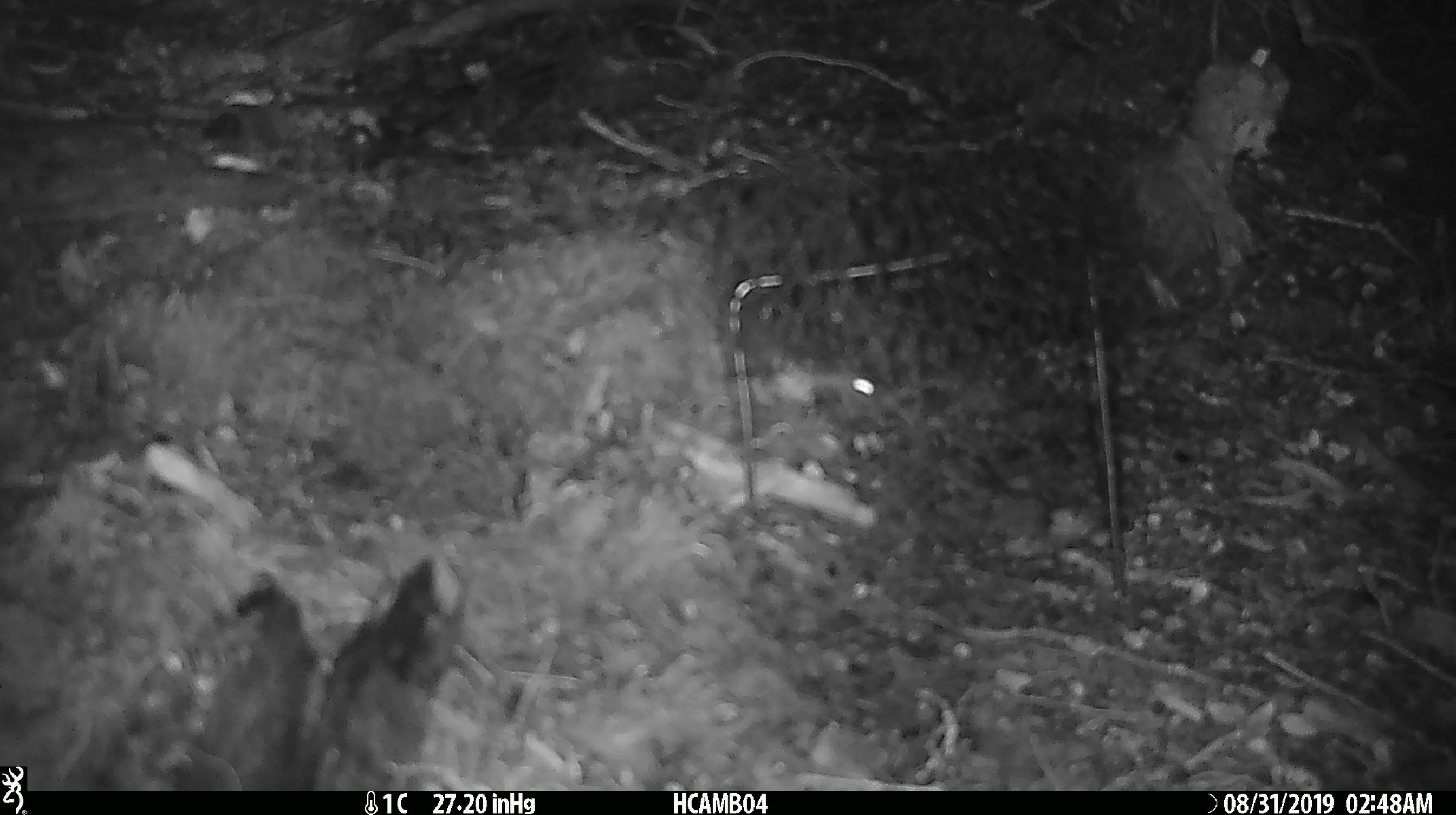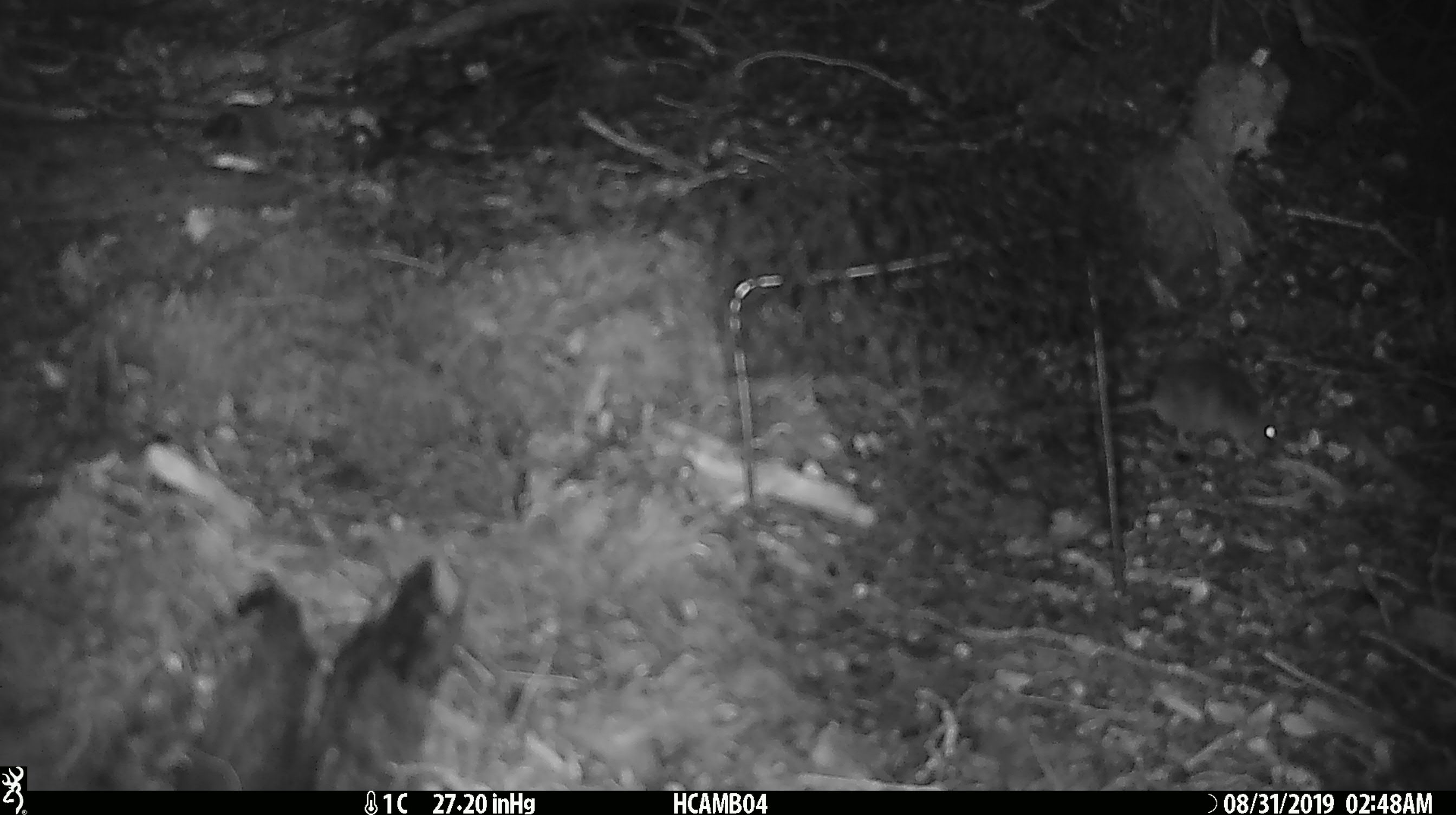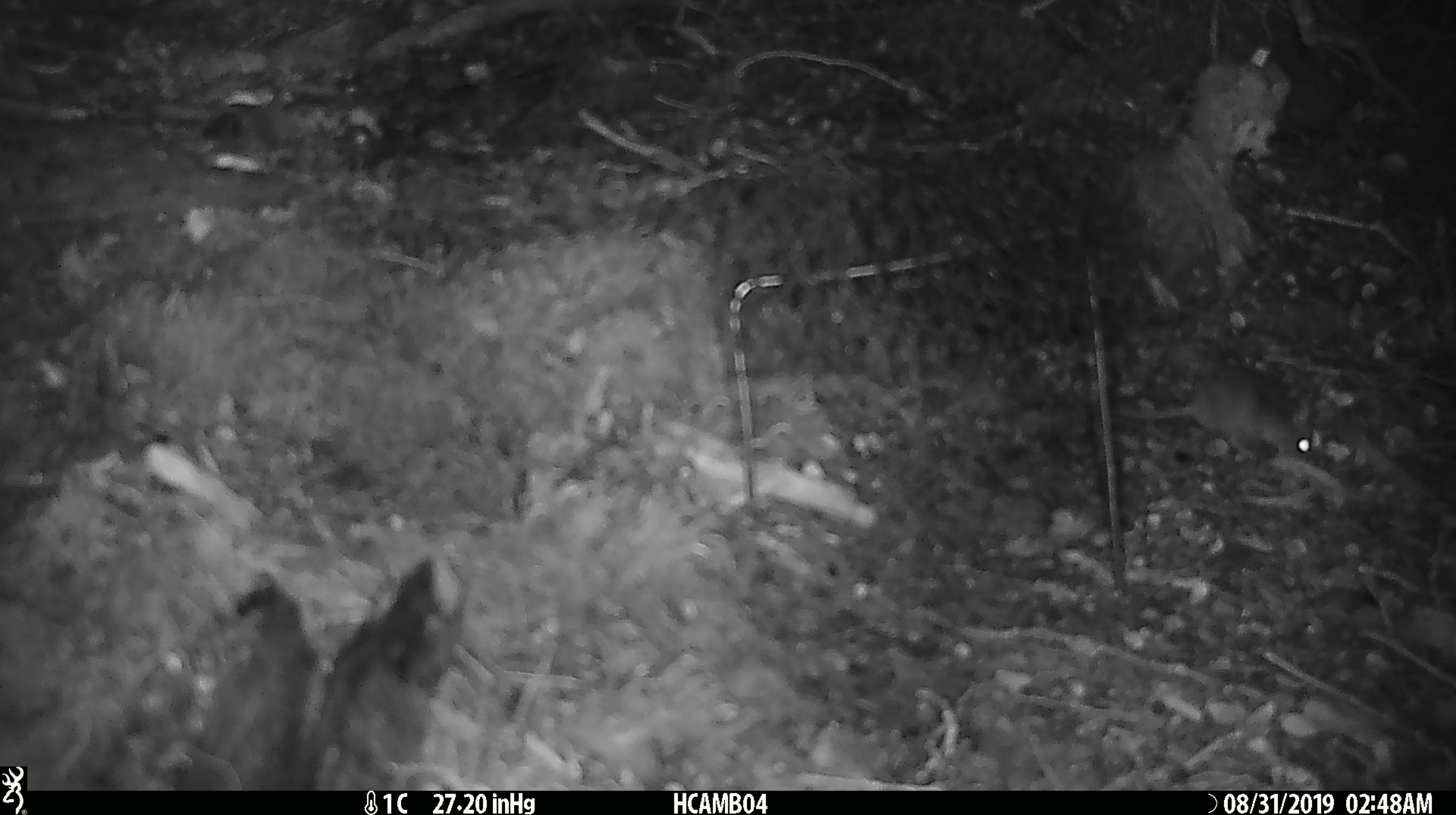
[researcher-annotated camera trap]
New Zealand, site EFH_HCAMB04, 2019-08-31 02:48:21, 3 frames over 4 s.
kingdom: Animalia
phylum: Chordata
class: Mammalia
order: Rodentia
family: Muridae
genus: Mus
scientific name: Mus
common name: mouse